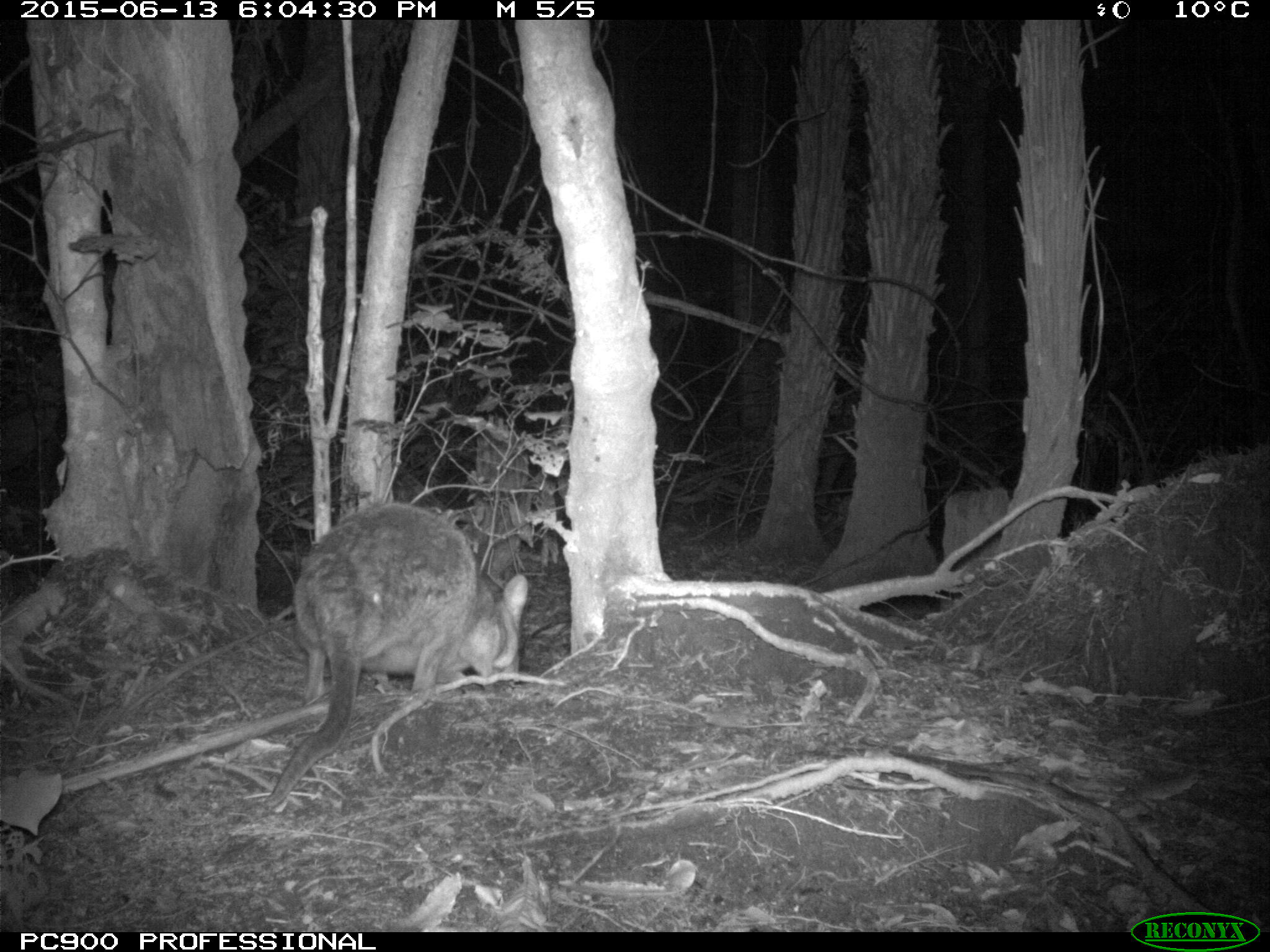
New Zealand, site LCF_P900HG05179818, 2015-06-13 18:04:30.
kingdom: Animalia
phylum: Chordata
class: Mammalia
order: Diprotodontia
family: Macropodidae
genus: Notamacropus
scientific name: Notamacropus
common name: wallaby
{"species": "wallaby (Notamacropus)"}